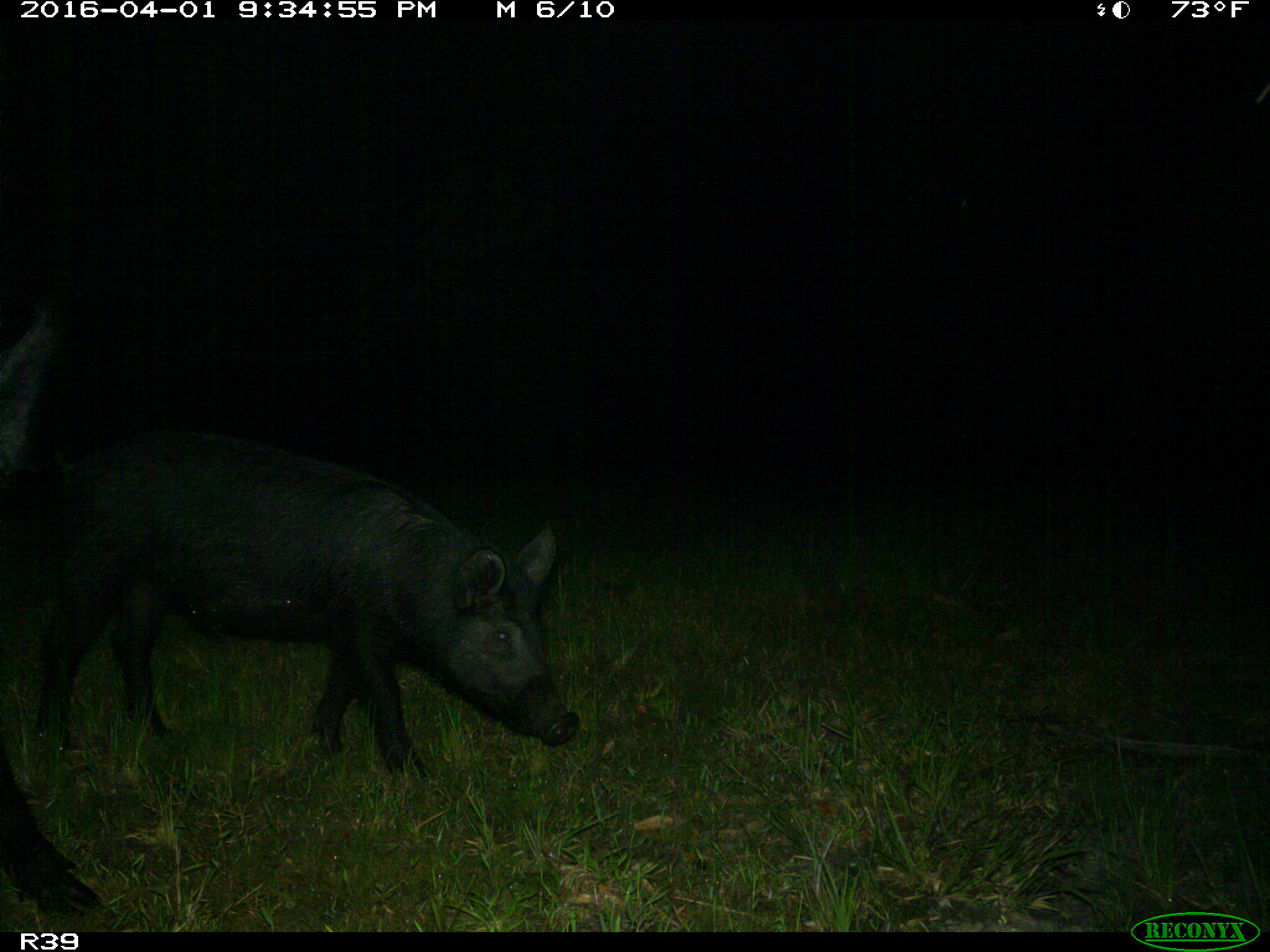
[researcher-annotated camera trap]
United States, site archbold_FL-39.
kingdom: Animalia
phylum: Chordata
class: Mammalia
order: Artiodactyla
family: Suidae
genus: Sus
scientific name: Sus scrofa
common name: wild boar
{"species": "Sus scrofa (wild boar)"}